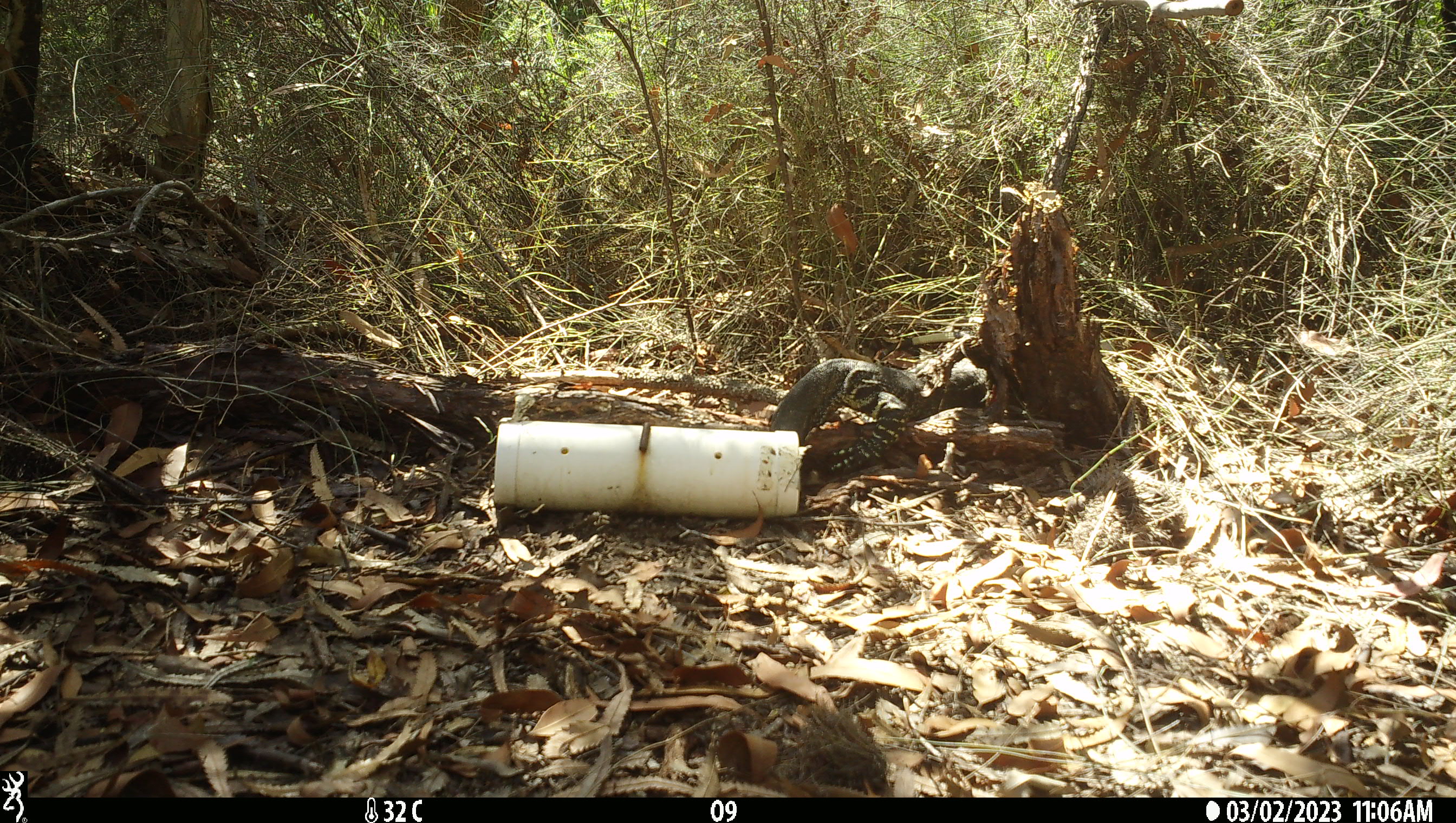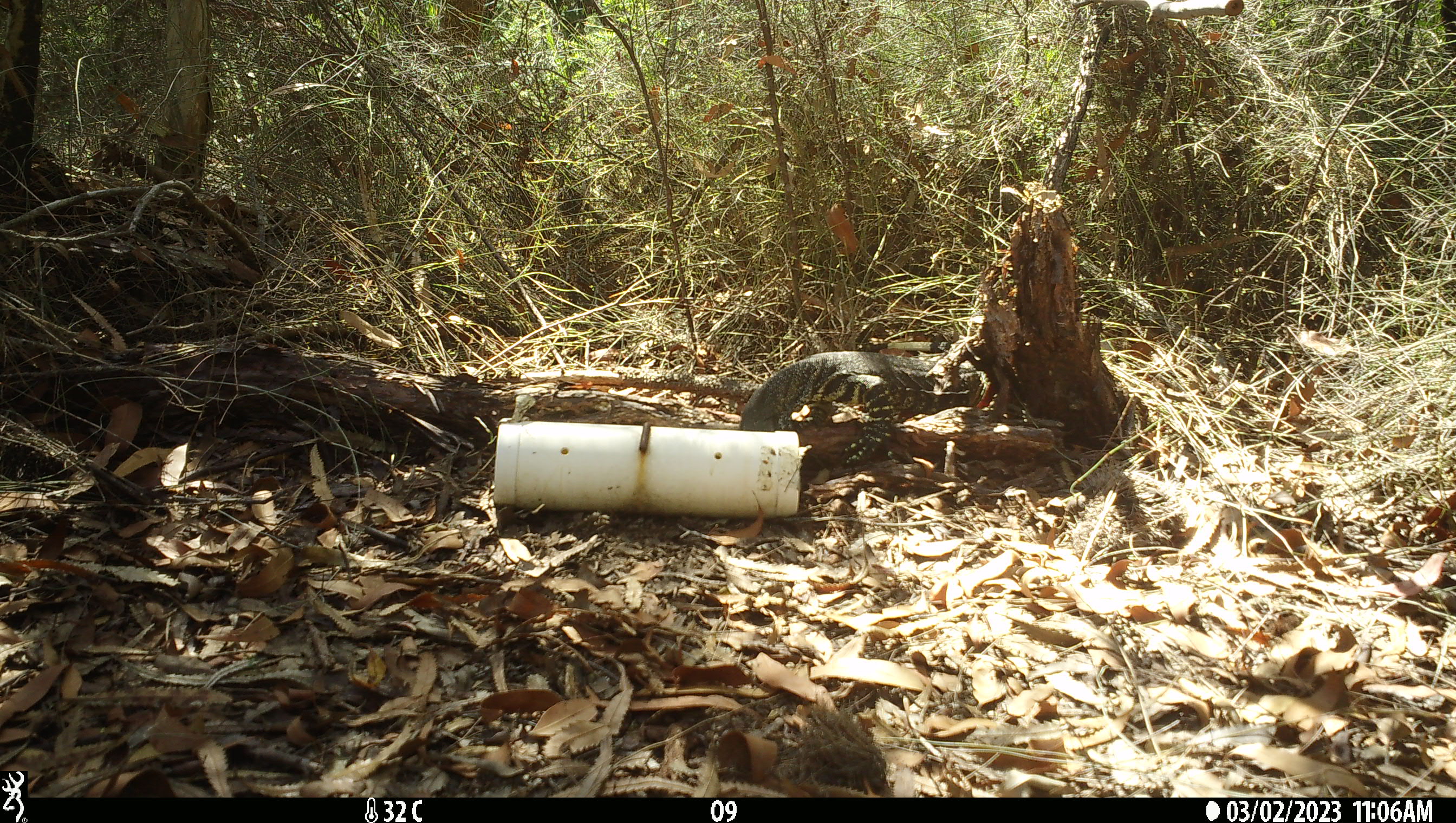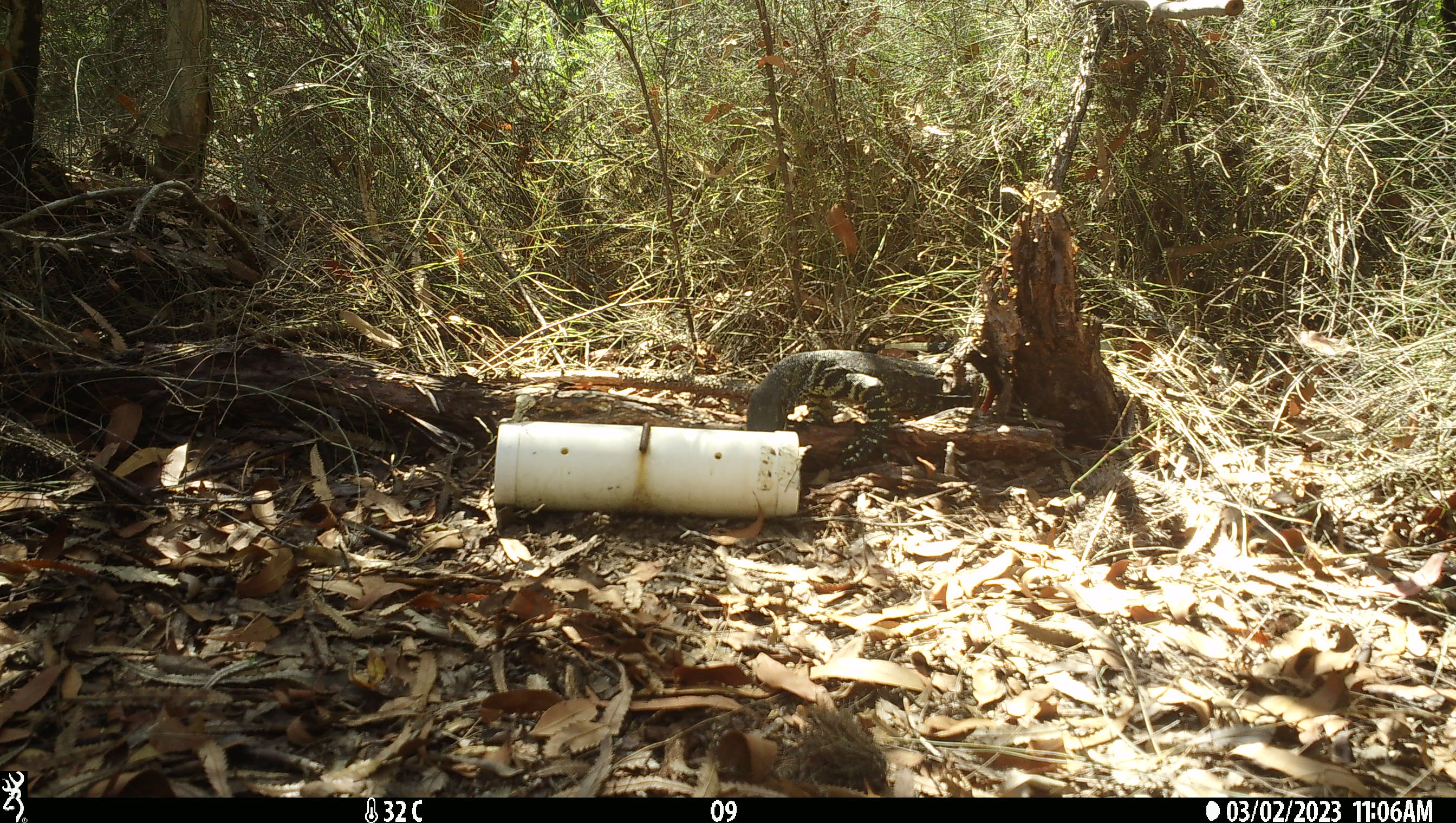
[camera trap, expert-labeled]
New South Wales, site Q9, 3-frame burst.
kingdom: Animalia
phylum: Chordata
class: Reptilia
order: Squamata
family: Varanidae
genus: Varanus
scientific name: Varanus varius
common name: lace monitor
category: goanna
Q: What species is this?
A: Goanna (lace monitor) (Varanus varius).